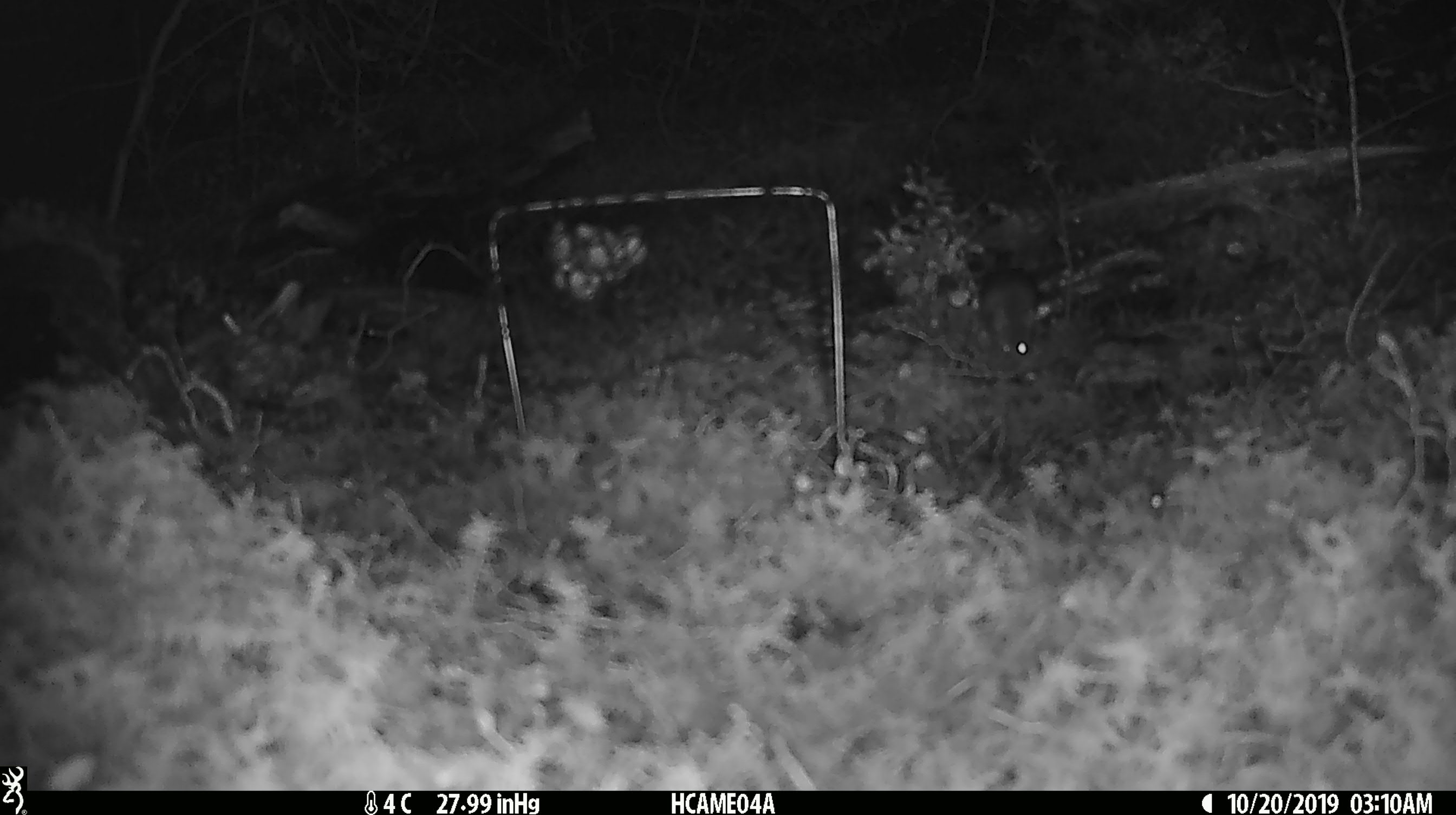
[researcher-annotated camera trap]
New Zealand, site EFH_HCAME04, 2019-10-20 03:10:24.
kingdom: Animalia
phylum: Chordata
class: Mammalia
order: Rodentia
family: Muridae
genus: Mus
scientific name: Mus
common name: mouse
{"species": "mouse (Mus)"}